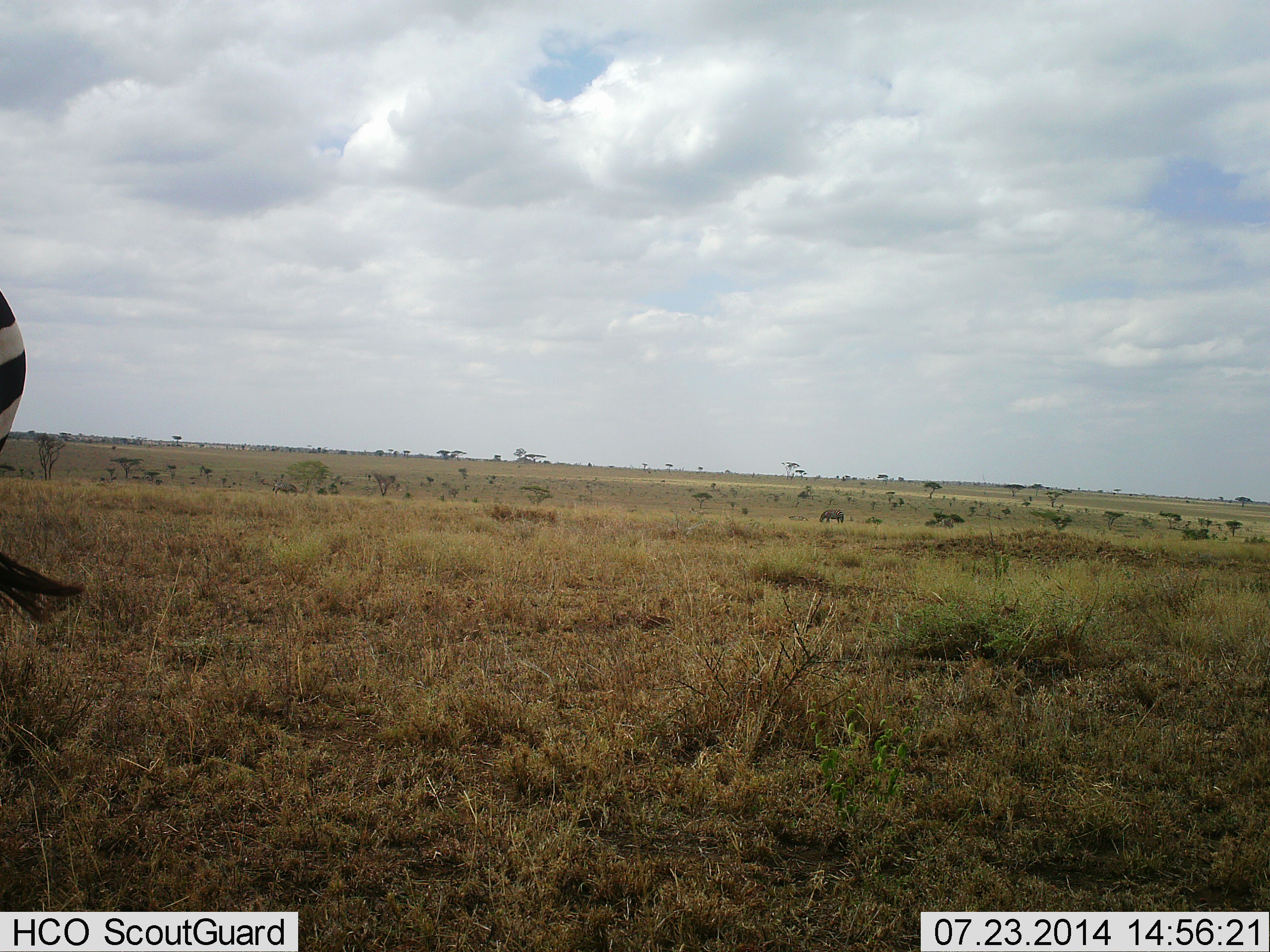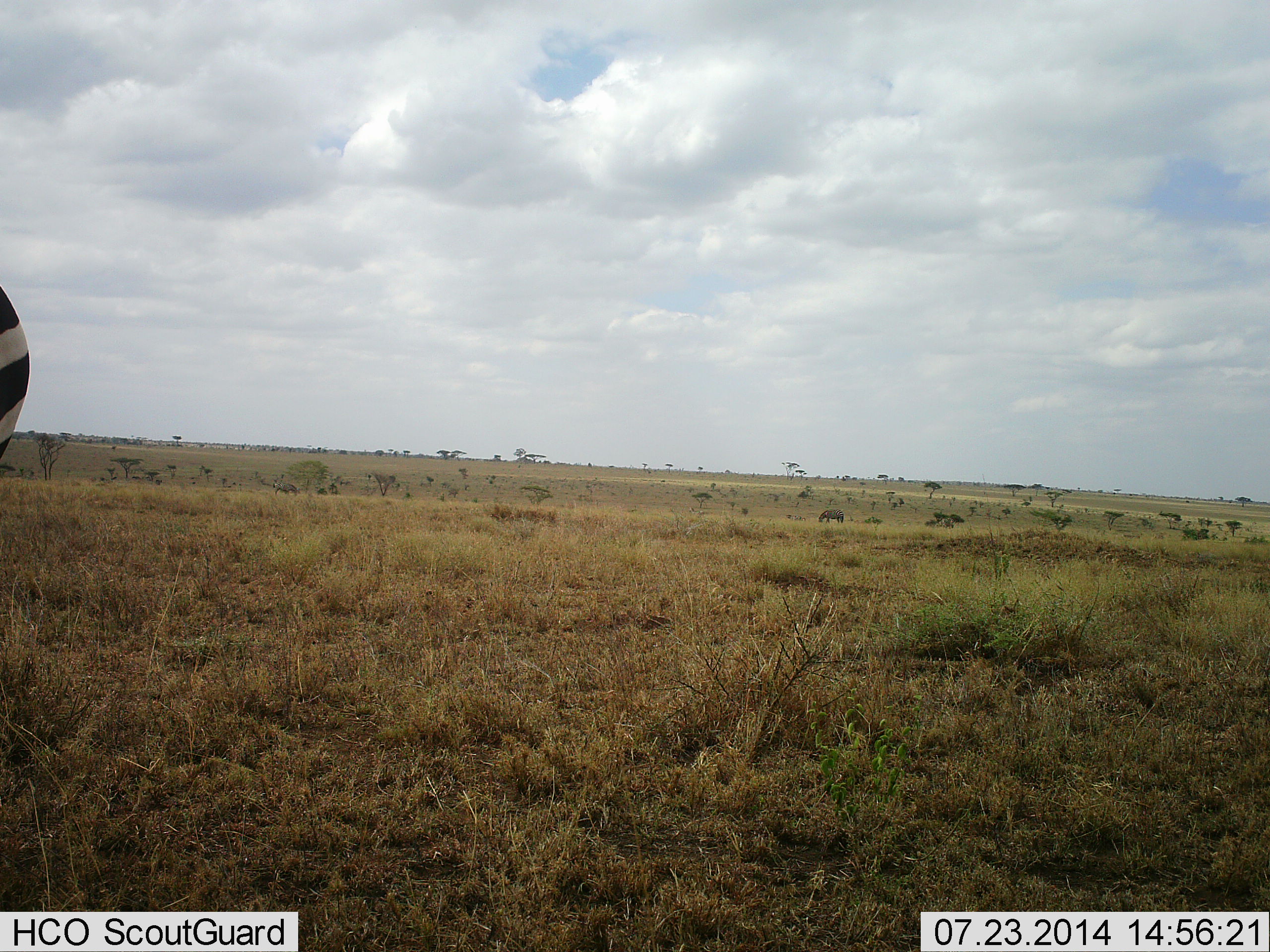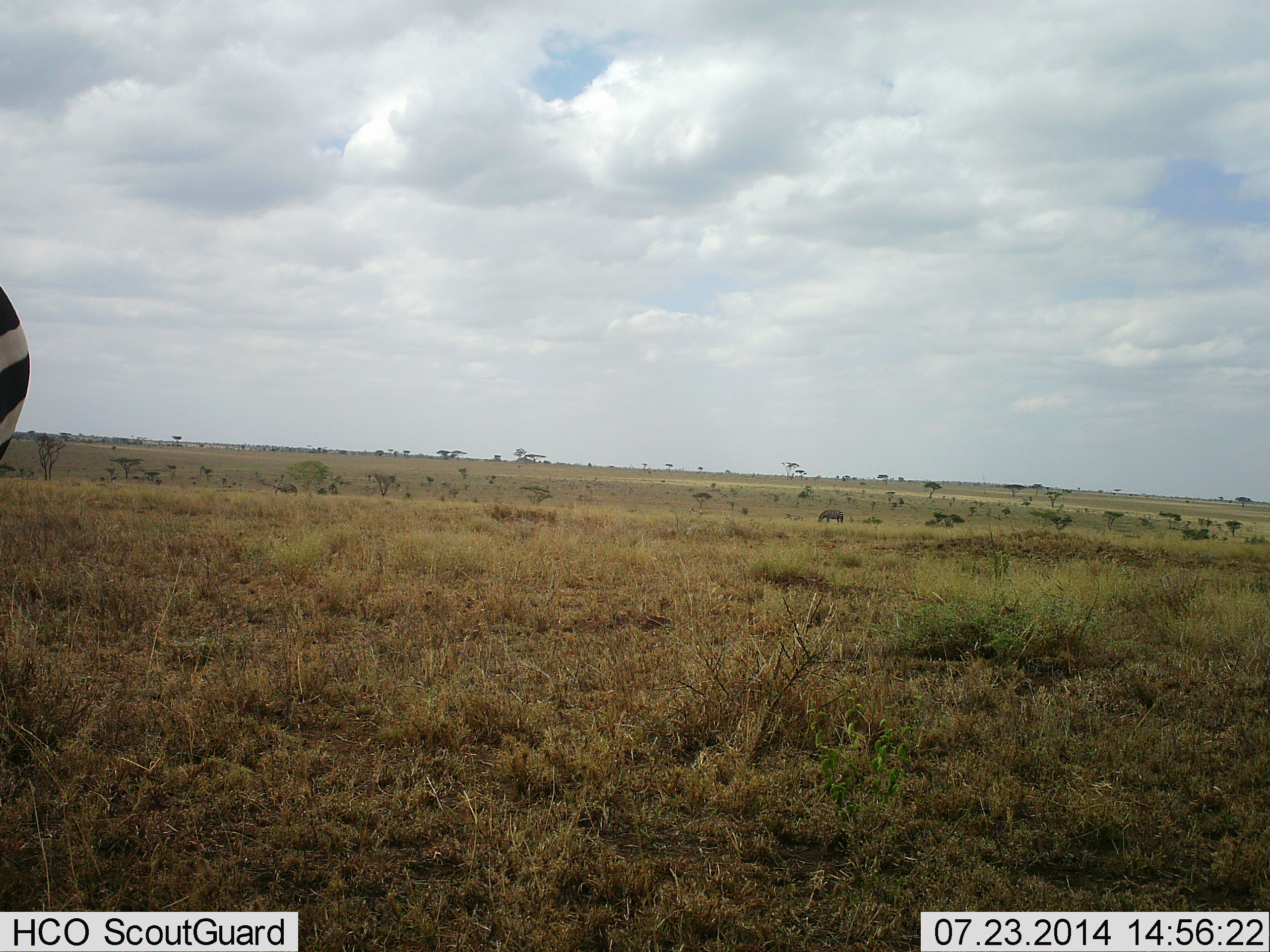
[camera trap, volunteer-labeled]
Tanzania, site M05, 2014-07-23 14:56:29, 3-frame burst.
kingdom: Animalia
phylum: Chordata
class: Mammalia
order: Perissodactyla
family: Equidae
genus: Equus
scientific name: Equus quagga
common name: plains zebra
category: zebra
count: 2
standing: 60%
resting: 0%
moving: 10%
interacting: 0%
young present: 0%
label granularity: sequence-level